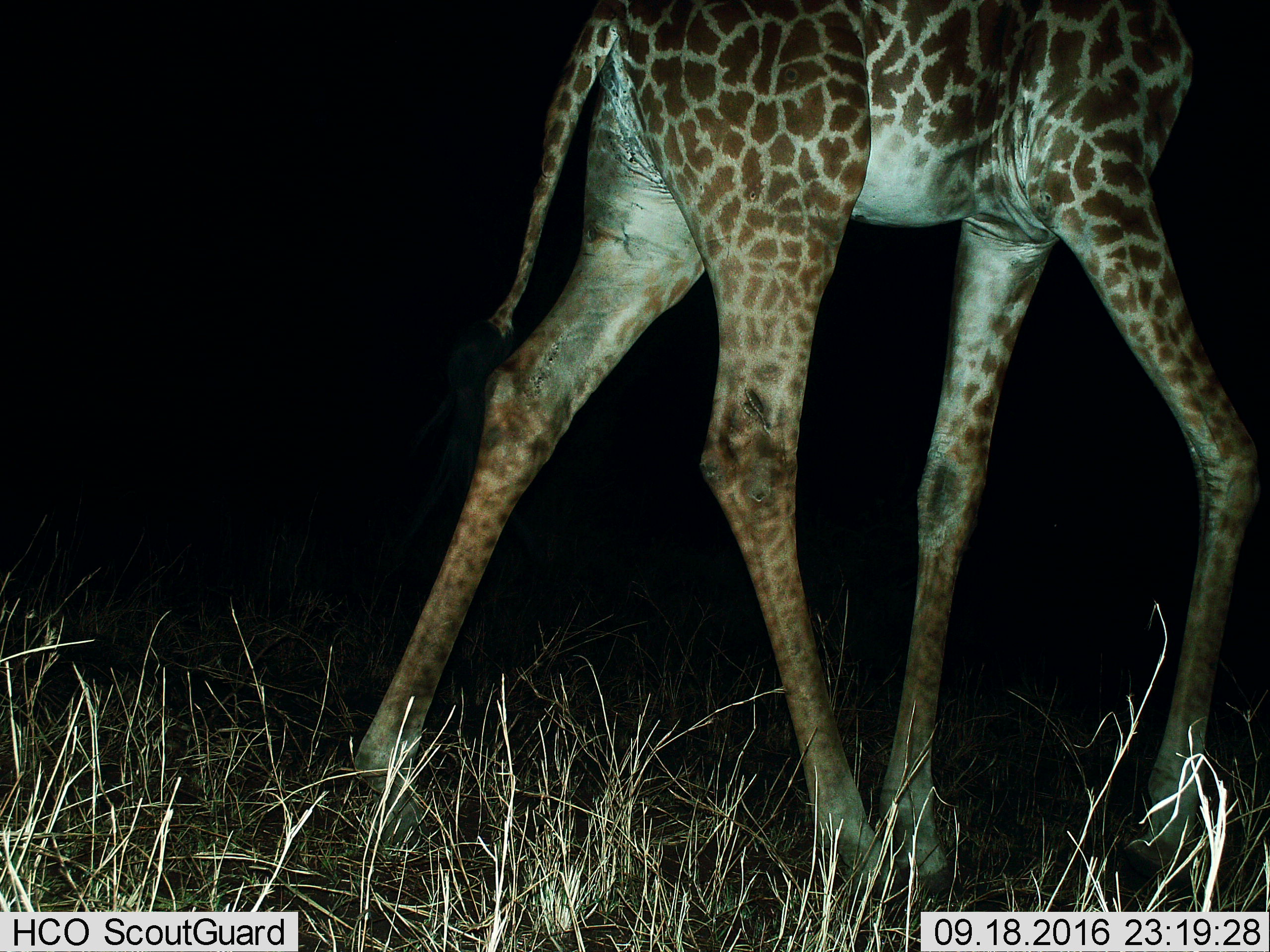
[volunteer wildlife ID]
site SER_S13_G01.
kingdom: Animalia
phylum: Chordata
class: Mammalia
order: Artiodactyla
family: Giraffidae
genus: Giraffa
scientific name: Giraffa camelopardalis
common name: giraffe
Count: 1.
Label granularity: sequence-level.